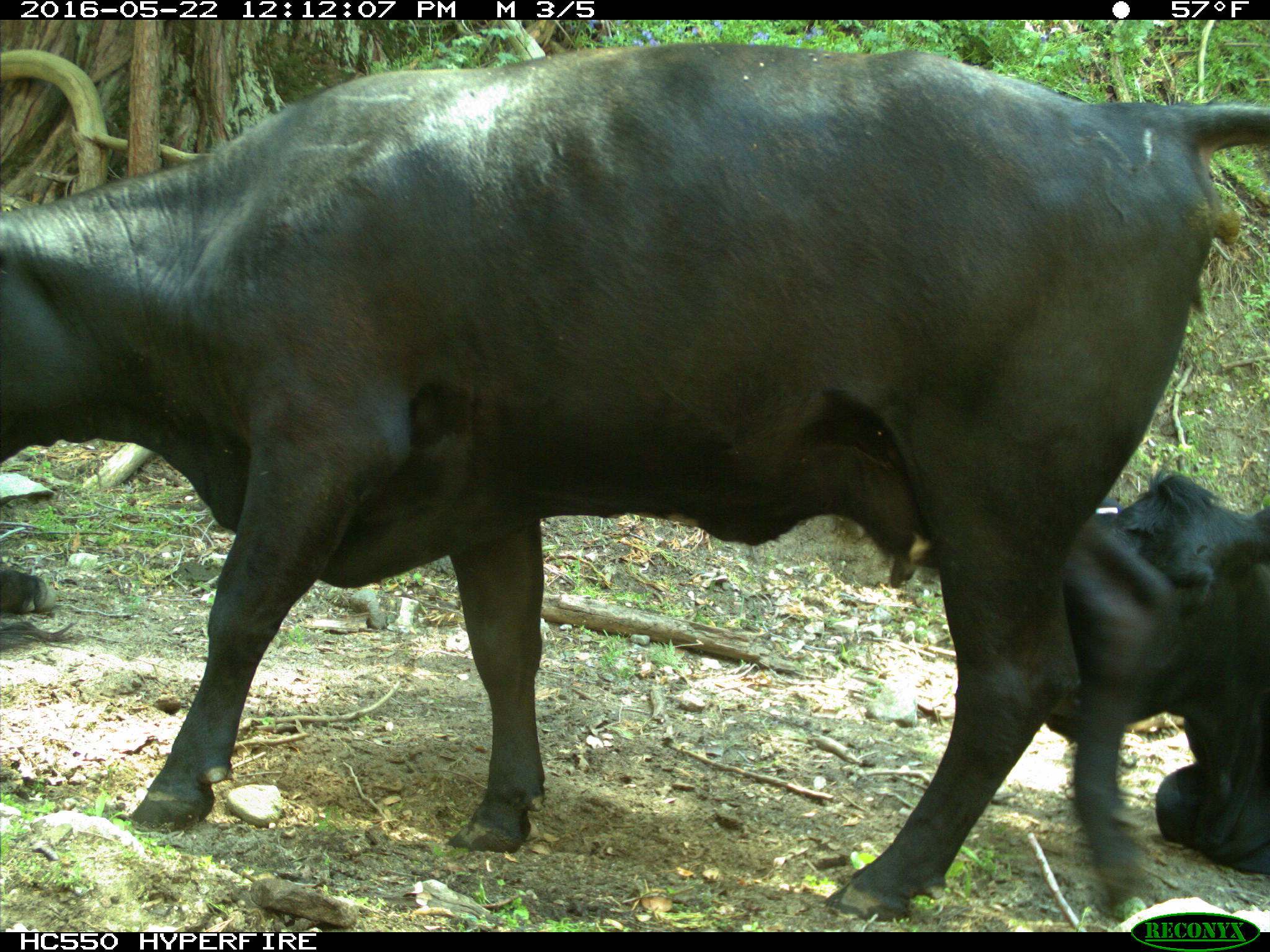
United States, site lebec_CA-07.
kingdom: Animalia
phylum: Chordata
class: Mammalia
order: Artiodactyla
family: Bovidae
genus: Bos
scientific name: Bos taurus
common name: domestic cow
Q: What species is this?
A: Bos taurus (domestic cow).